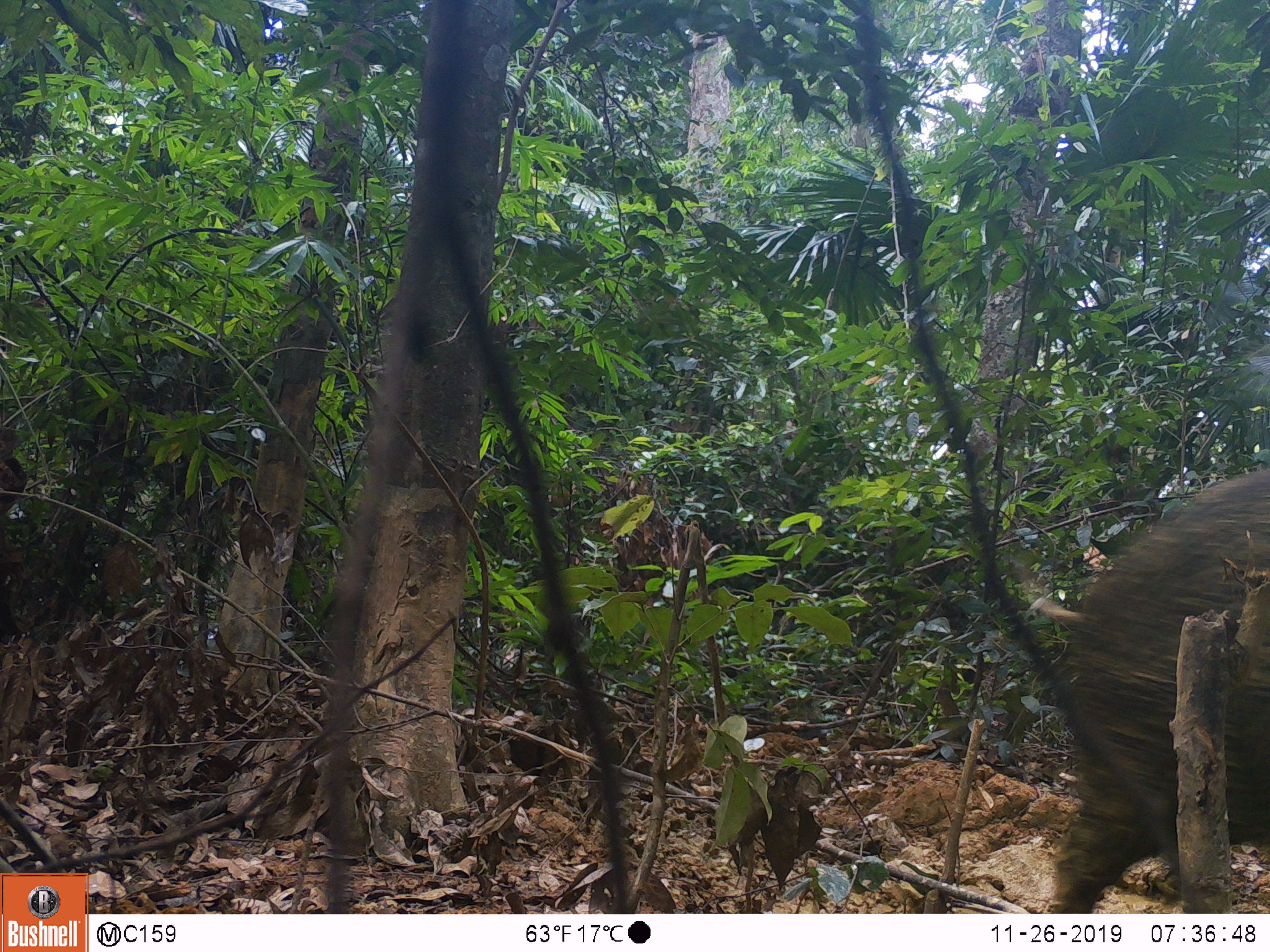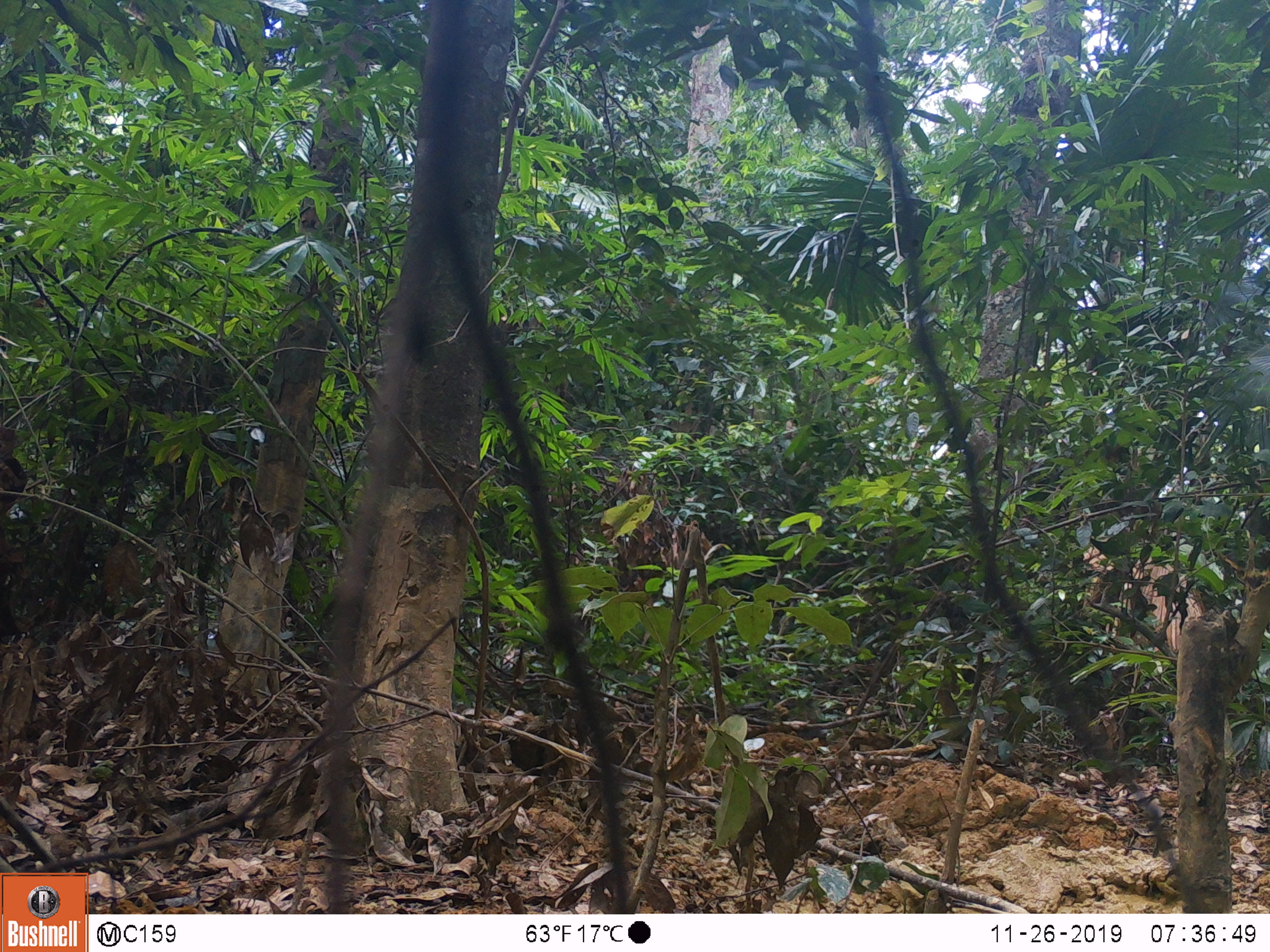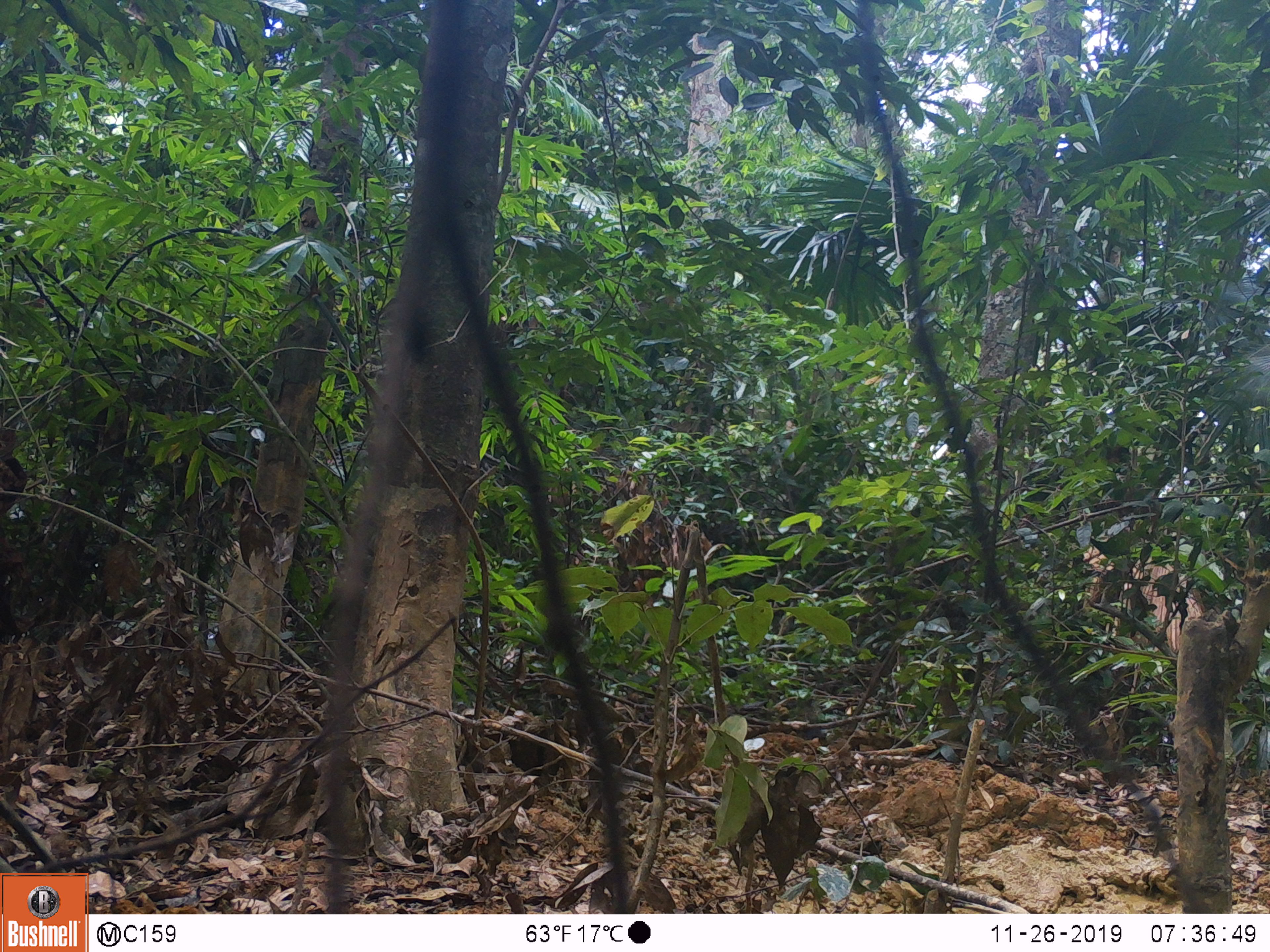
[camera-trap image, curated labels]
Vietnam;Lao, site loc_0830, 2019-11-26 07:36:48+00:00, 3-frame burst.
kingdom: Animalia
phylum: Chordata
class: Mammalia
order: Artiodactyla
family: Suidae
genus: Sus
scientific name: Sus scrofa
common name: eurasian wild pig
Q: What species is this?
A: Eurasian wild pig (Sus scrofa).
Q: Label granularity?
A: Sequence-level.